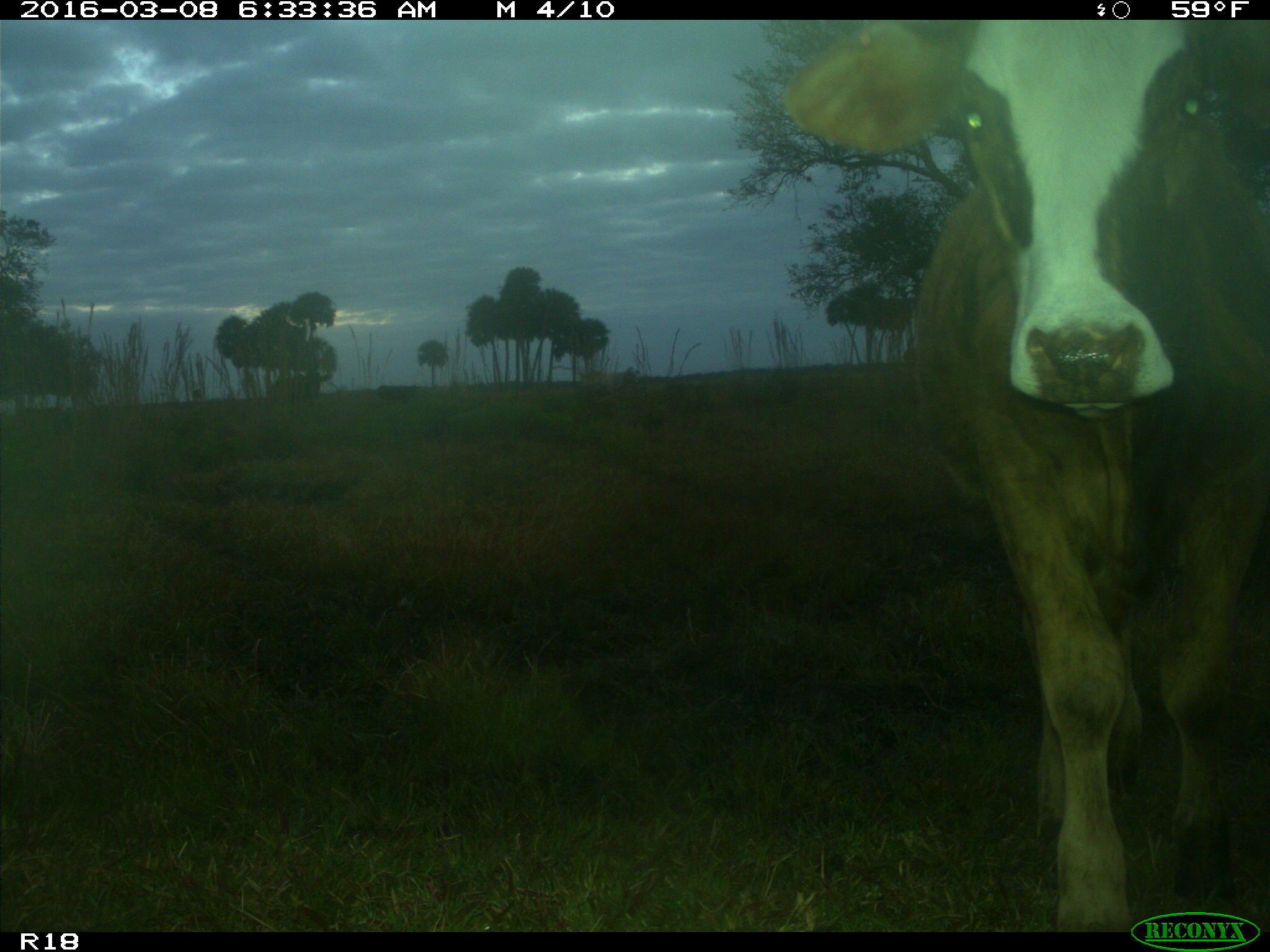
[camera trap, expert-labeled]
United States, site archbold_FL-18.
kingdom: Animalia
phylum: Chordata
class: Mammalia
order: Artiodactyla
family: Bovidae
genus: Bos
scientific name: Bos taurus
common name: domestic cow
Bos taurus (domestic cow).